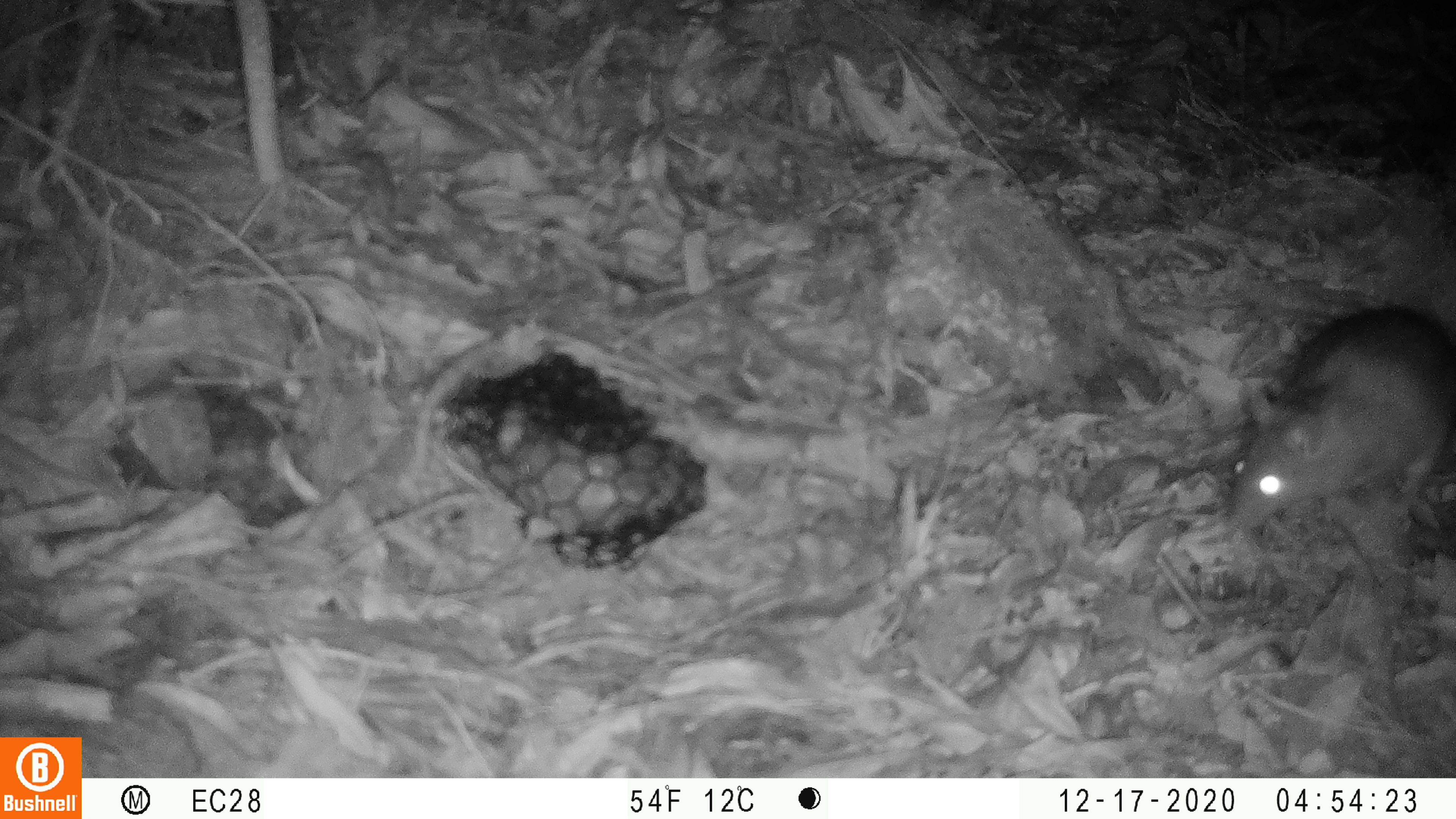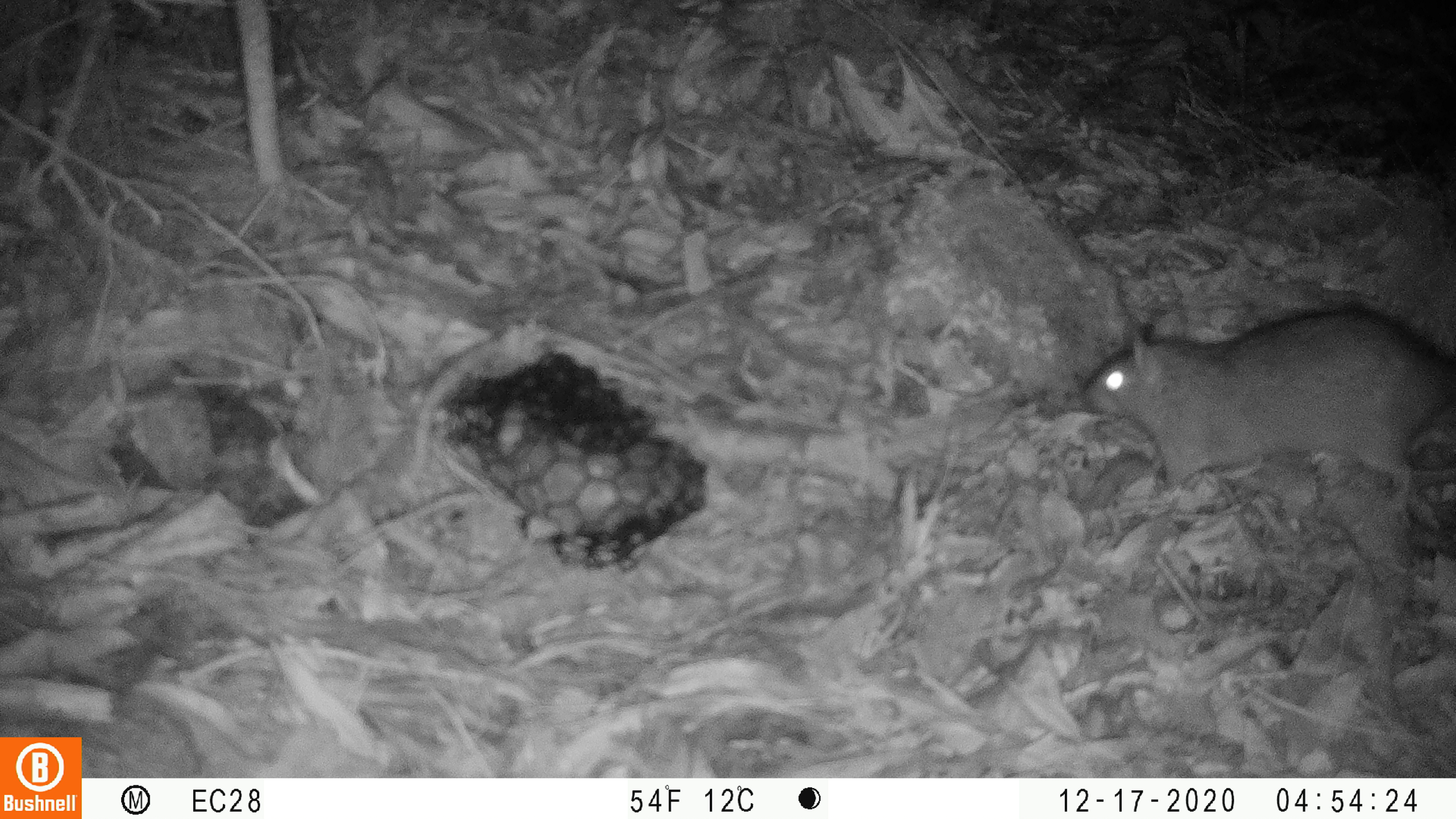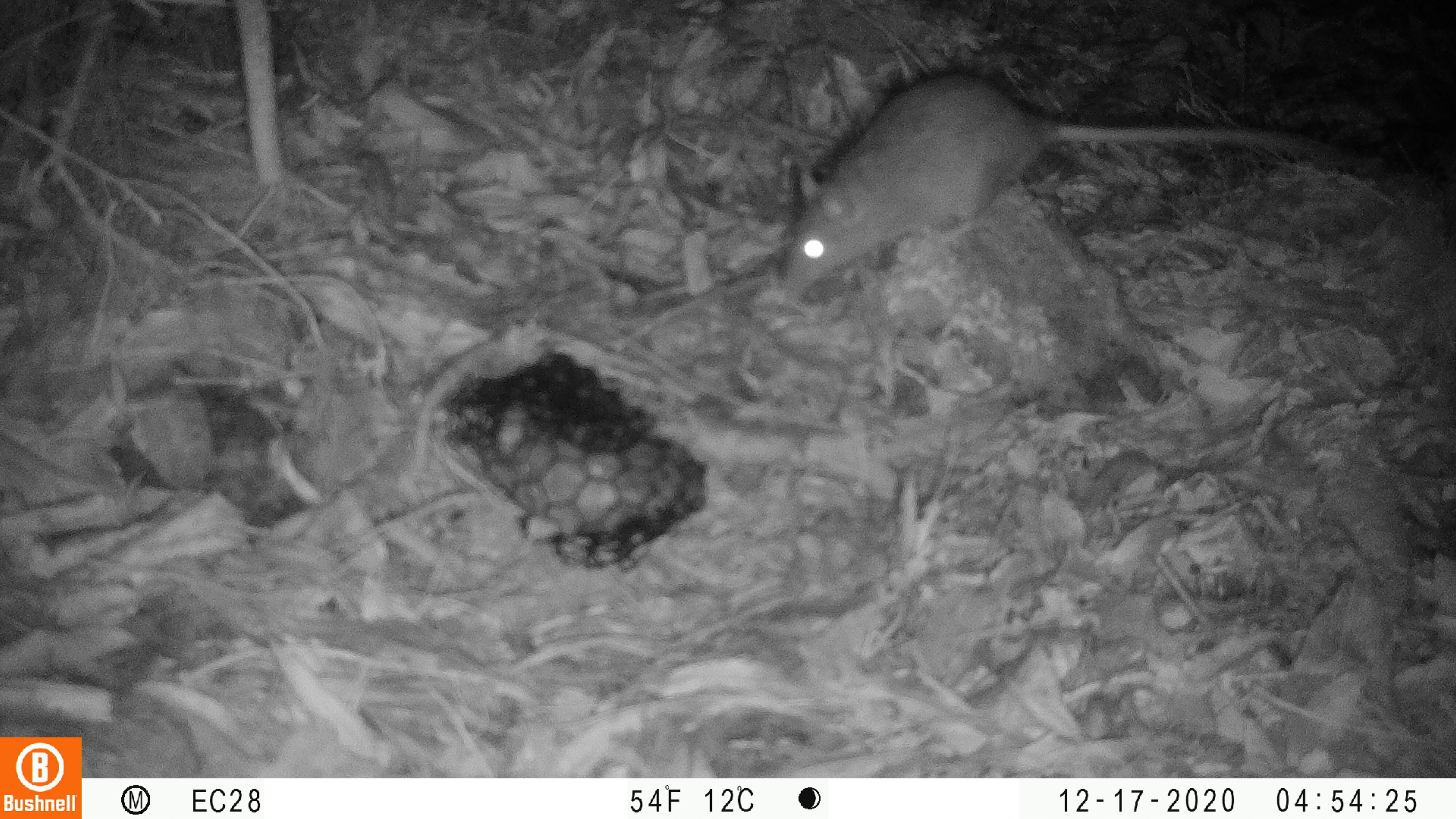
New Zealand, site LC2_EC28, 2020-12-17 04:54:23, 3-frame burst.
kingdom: Animalia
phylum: Chordata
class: Mammalia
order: Rodentia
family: Muridae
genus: Rattus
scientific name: Rattus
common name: rat